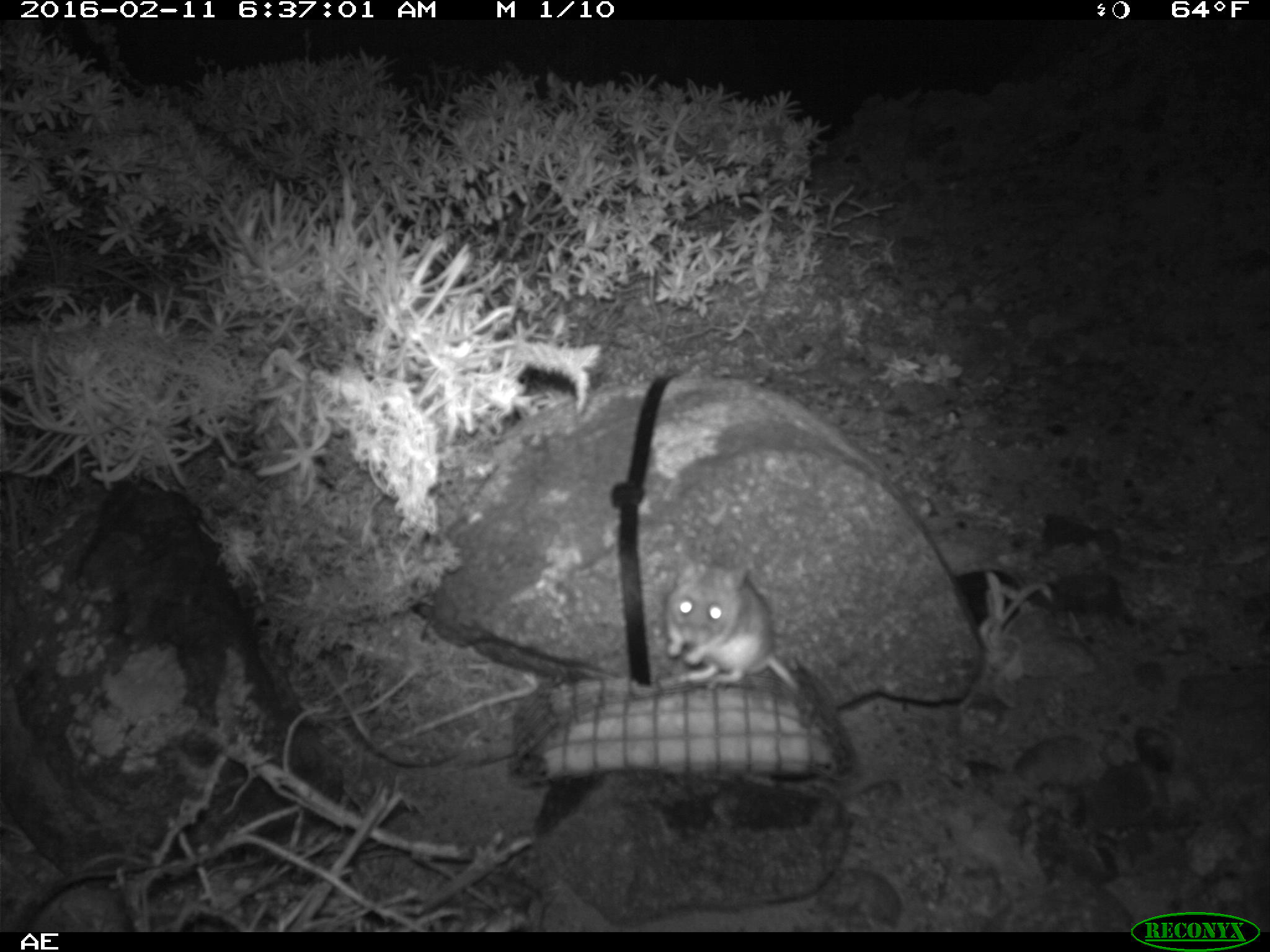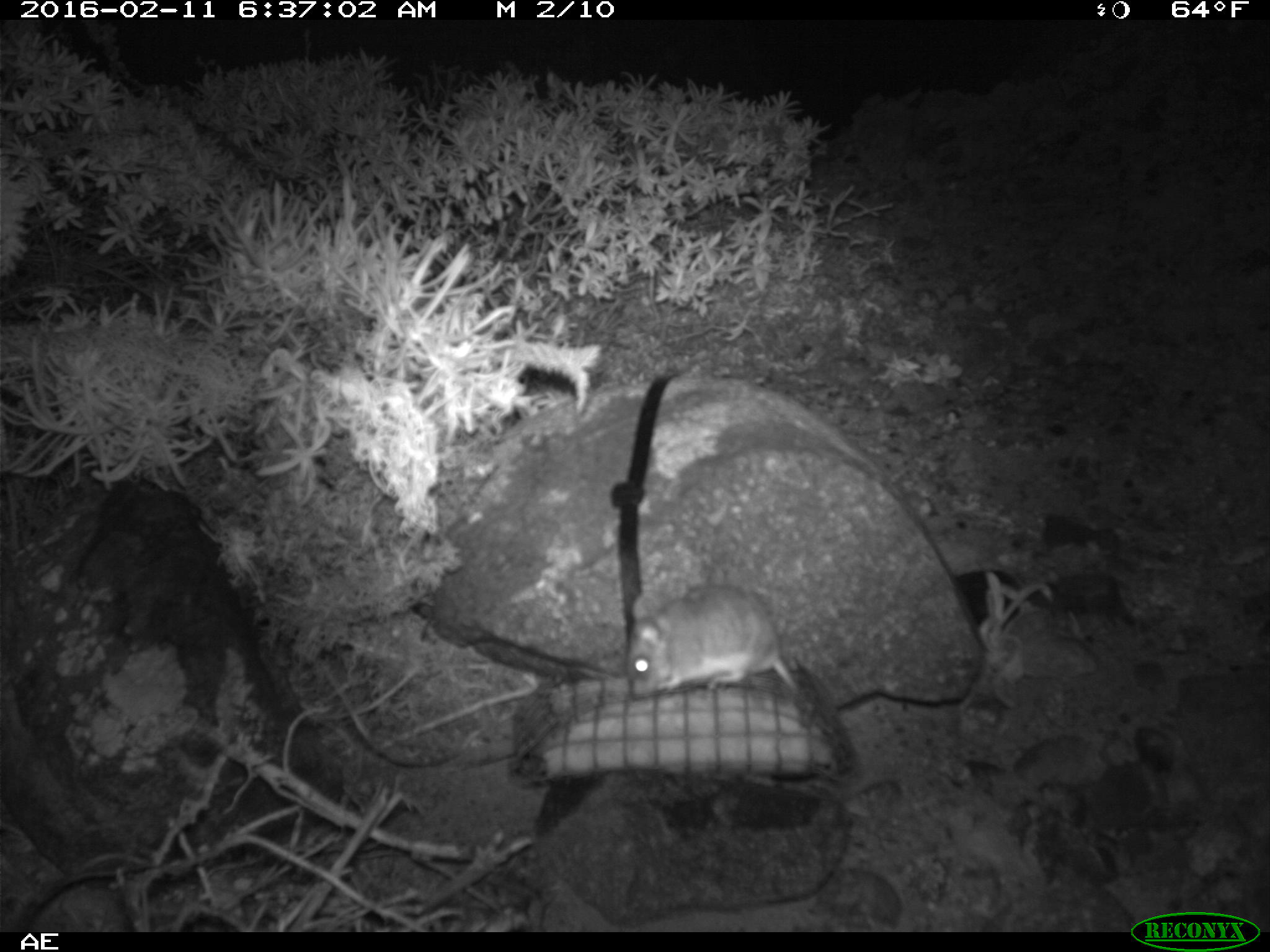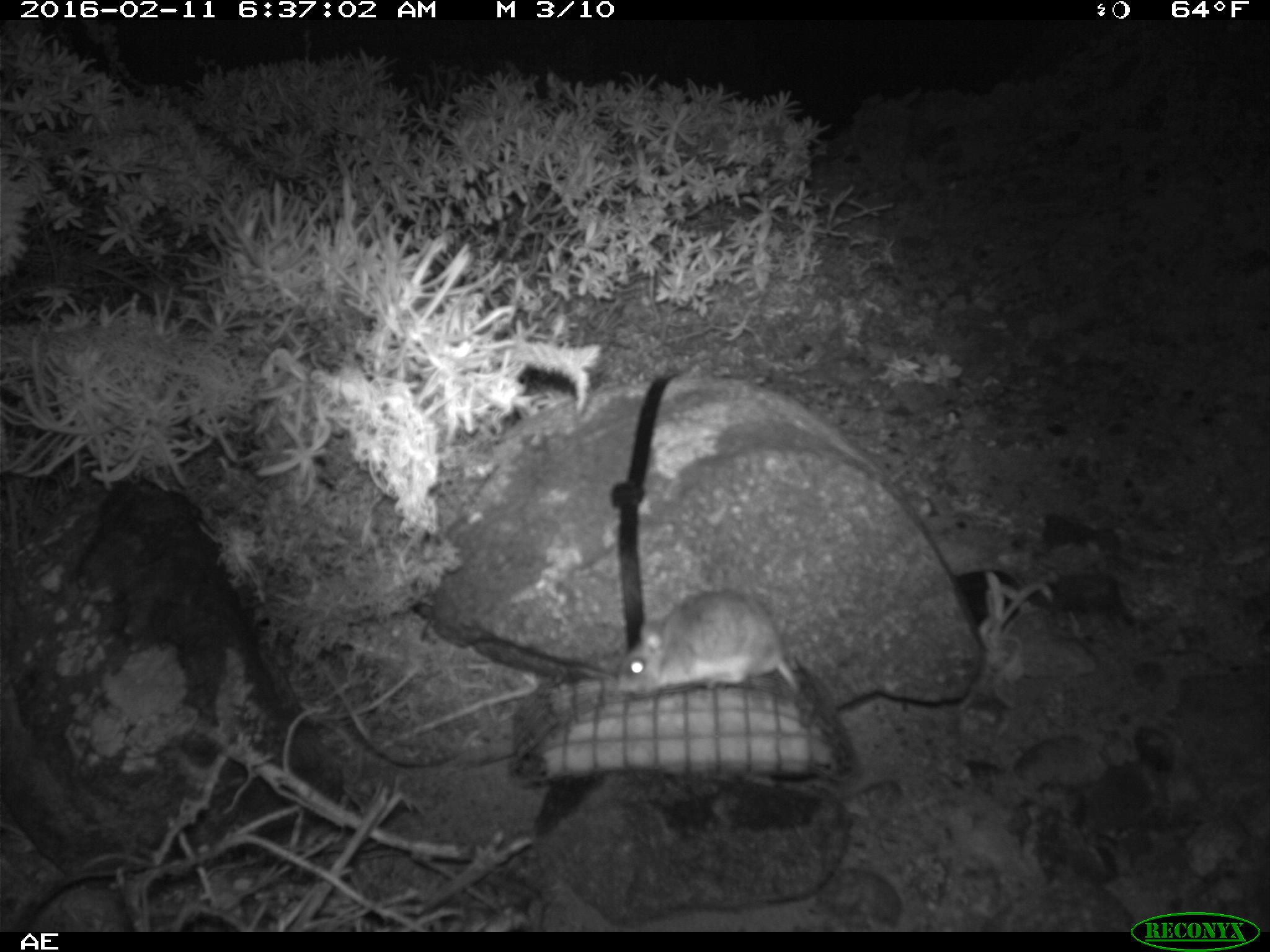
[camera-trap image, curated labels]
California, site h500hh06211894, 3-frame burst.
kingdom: Animalia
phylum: Chordata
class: Mammalia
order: Rodentia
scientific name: Rodentia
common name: rodent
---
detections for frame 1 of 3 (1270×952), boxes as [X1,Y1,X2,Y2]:
rodent: [664,558,801,692]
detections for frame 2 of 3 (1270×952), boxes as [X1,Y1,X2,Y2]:
rodent: [623,584,804,703]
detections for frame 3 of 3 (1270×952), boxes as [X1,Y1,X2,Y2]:
rodent: [616,589,800,692]